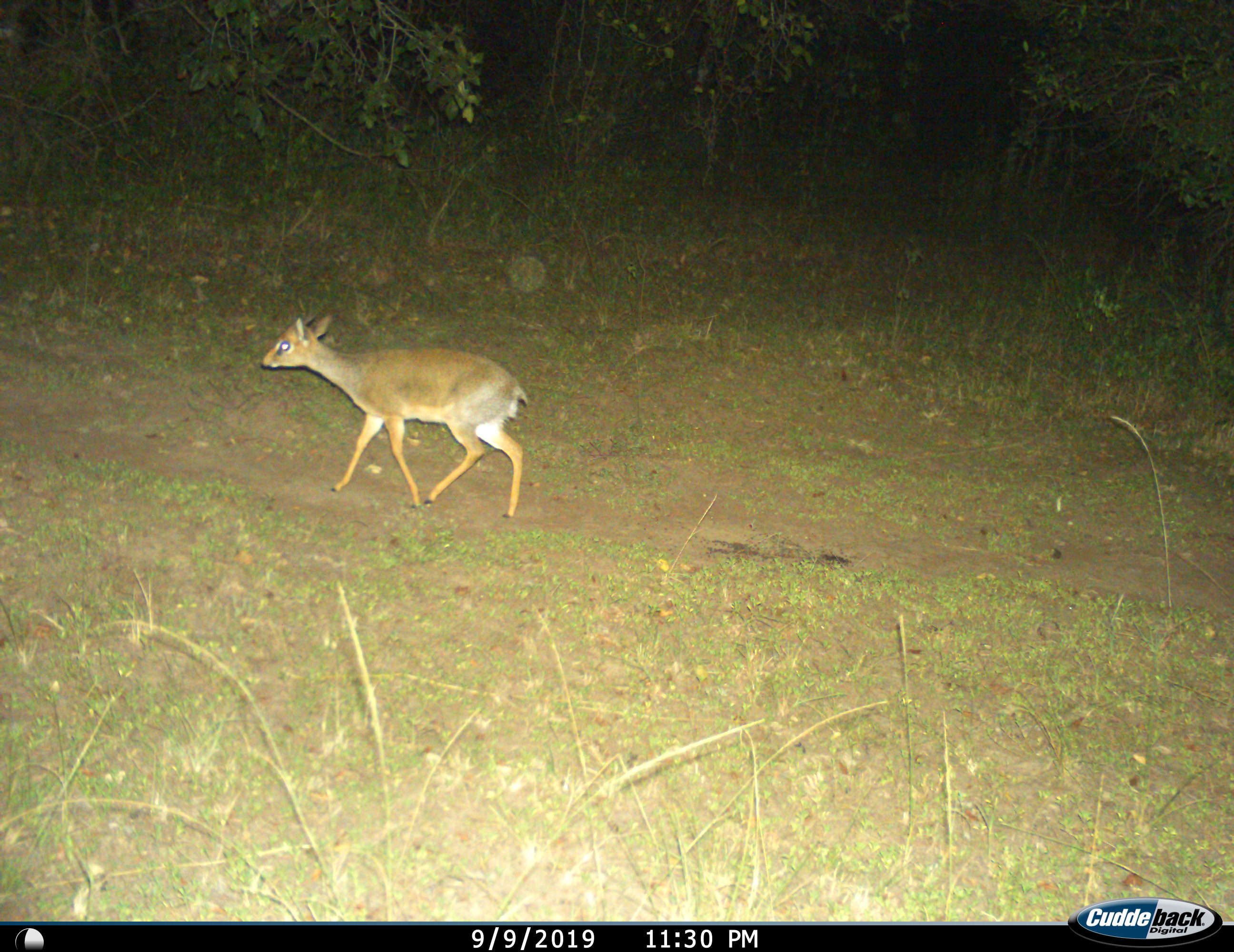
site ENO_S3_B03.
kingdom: Animalia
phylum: Chordata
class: Mammalia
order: Artiodactyla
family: Bovidae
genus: Madoqua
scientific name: Madoqua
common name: dik-dik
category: dikdik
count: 1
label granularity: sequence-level